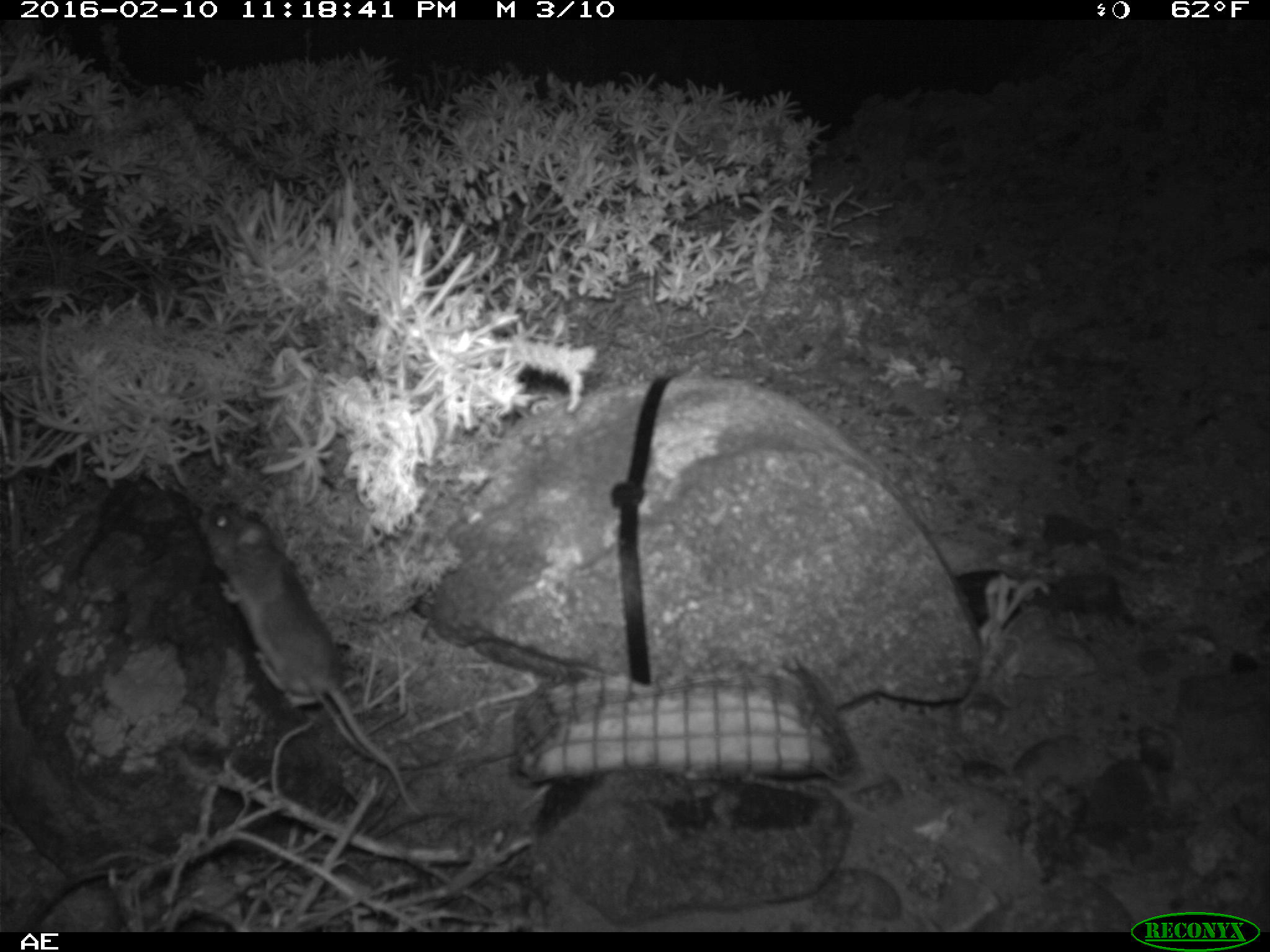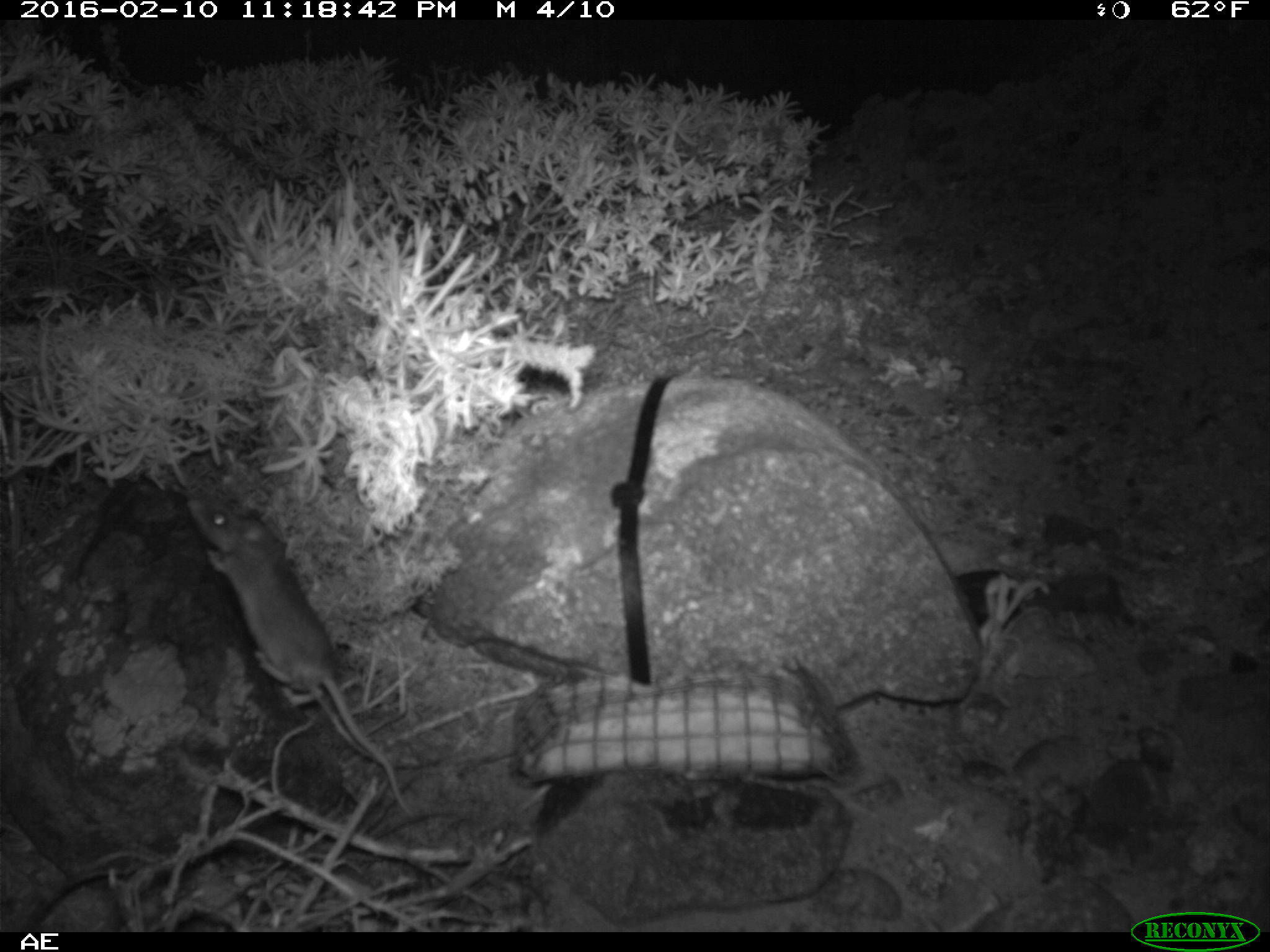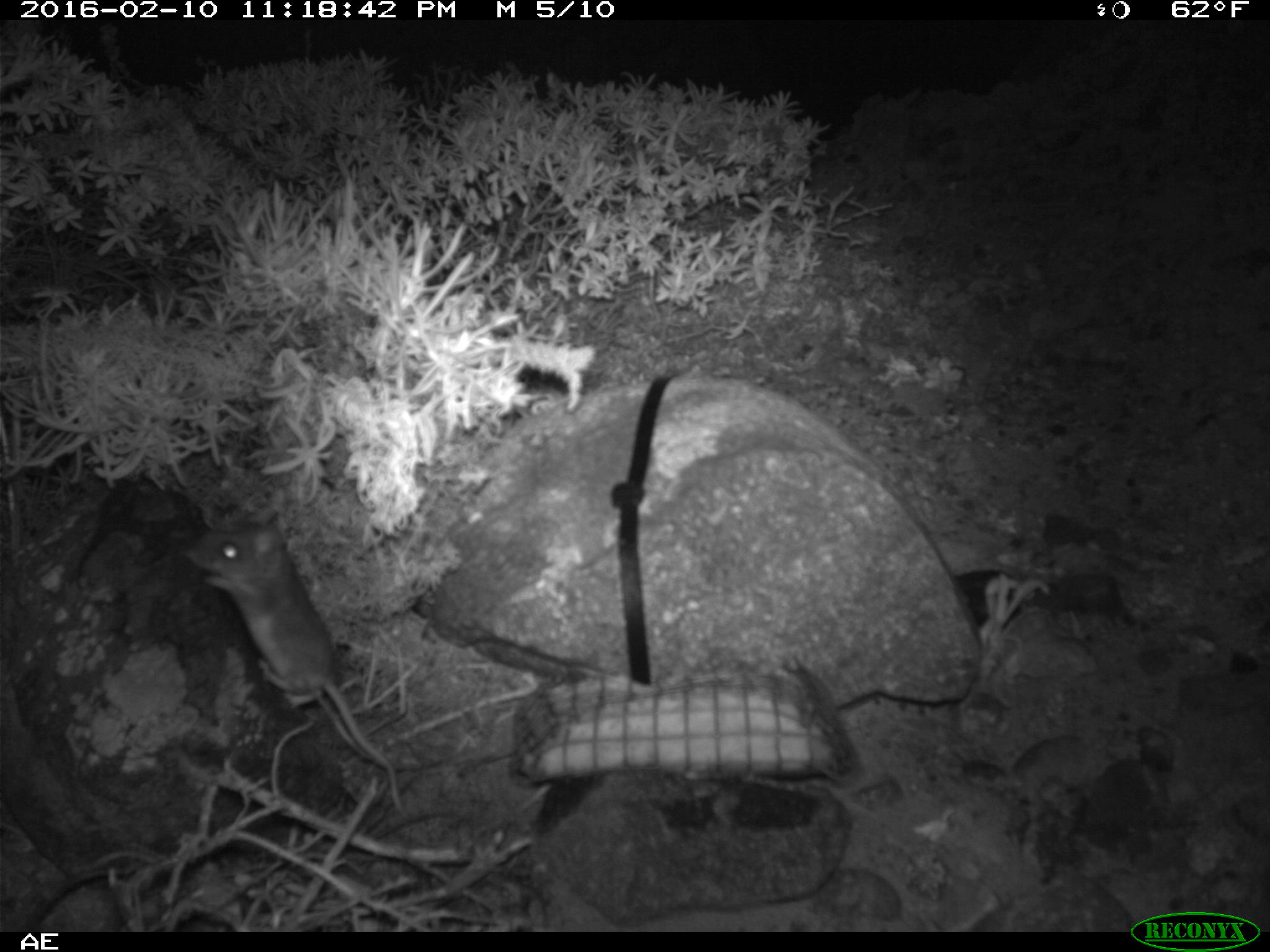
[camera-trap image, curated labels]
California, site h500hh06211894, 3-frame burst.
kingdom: Animalia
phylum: Chordata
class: Mammalia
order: Rodentia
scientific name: Rodentia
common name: rodent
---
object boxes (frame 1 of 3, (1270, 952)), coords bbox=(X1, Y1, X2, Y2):
rodent: bbox=(205, 496, 417, 811)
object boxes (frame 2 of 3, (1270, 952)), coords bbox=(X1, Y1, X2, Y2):
rodent: bbox=(185, 496, 413, 819)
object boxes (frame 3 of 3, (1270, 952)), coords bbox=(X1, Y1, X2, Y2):
rodent: bbox=(183, 522, 409, 819)